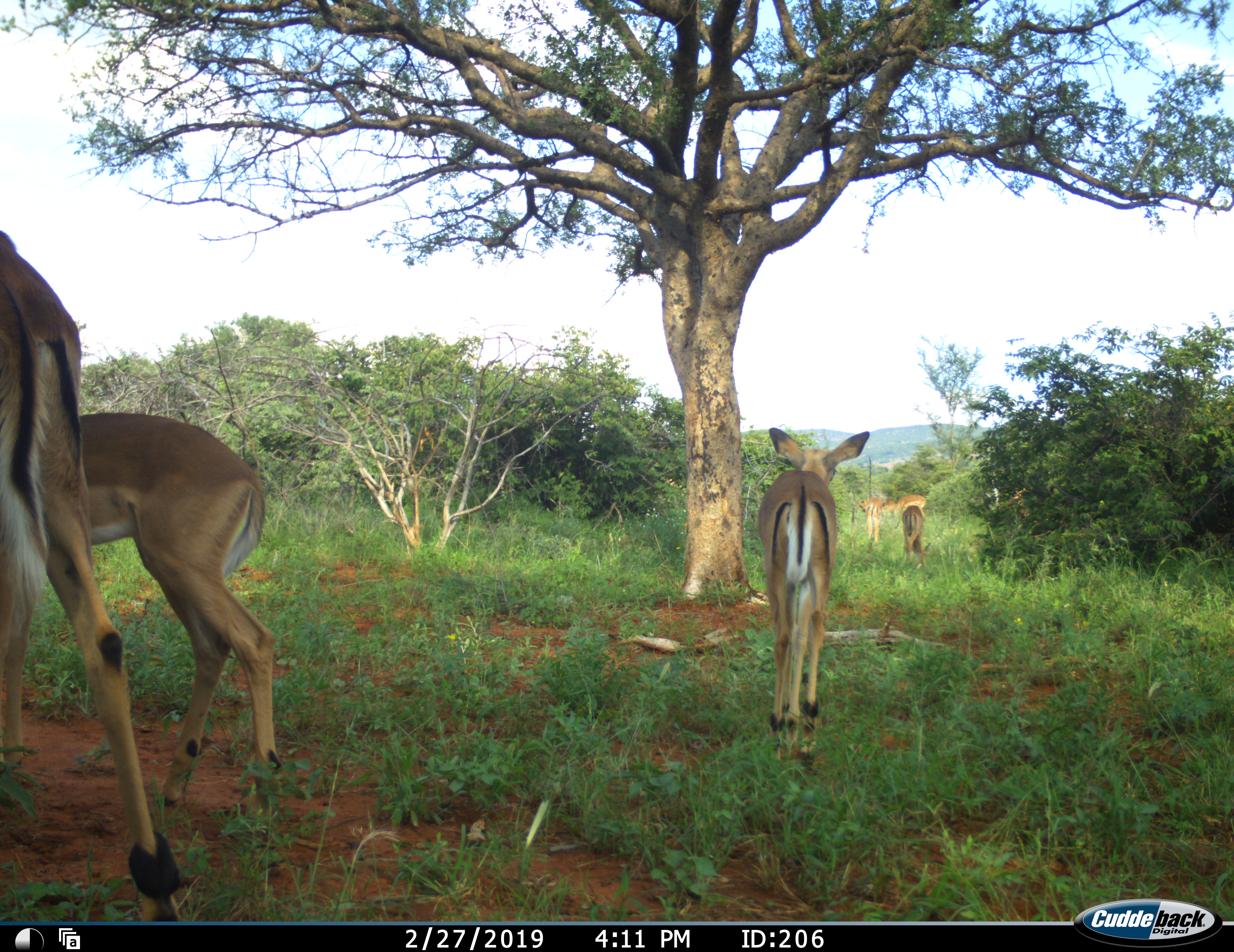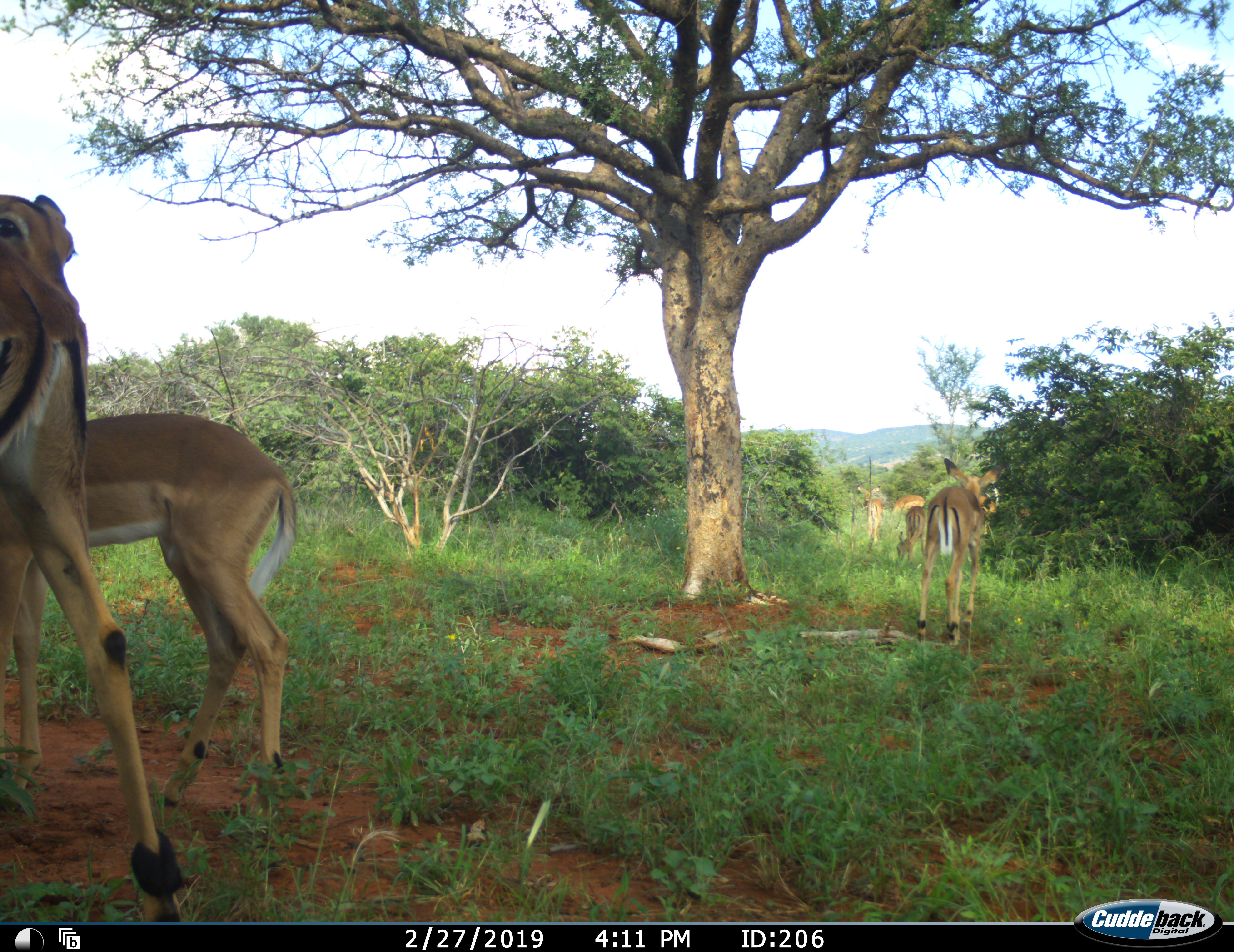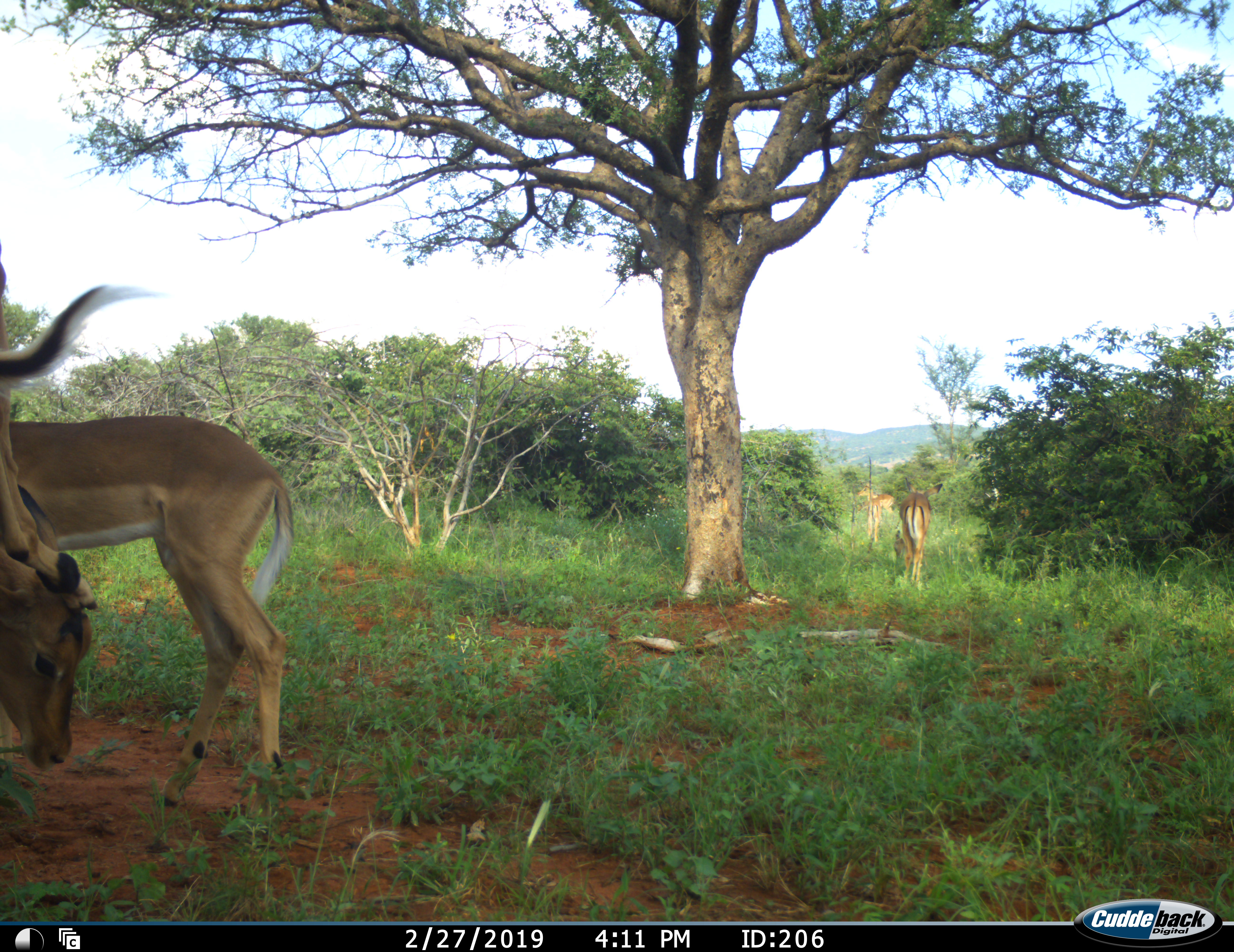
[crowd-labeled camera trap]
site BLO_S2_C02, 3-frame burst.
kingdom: Animalia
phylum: Chordata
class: Mammalia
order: Artiodactyla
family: Bovidae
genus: Aepyceros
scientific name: Aepyceros melampus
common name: impala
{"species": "impala (Aepyceros melampus)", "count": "7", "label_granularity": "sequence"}